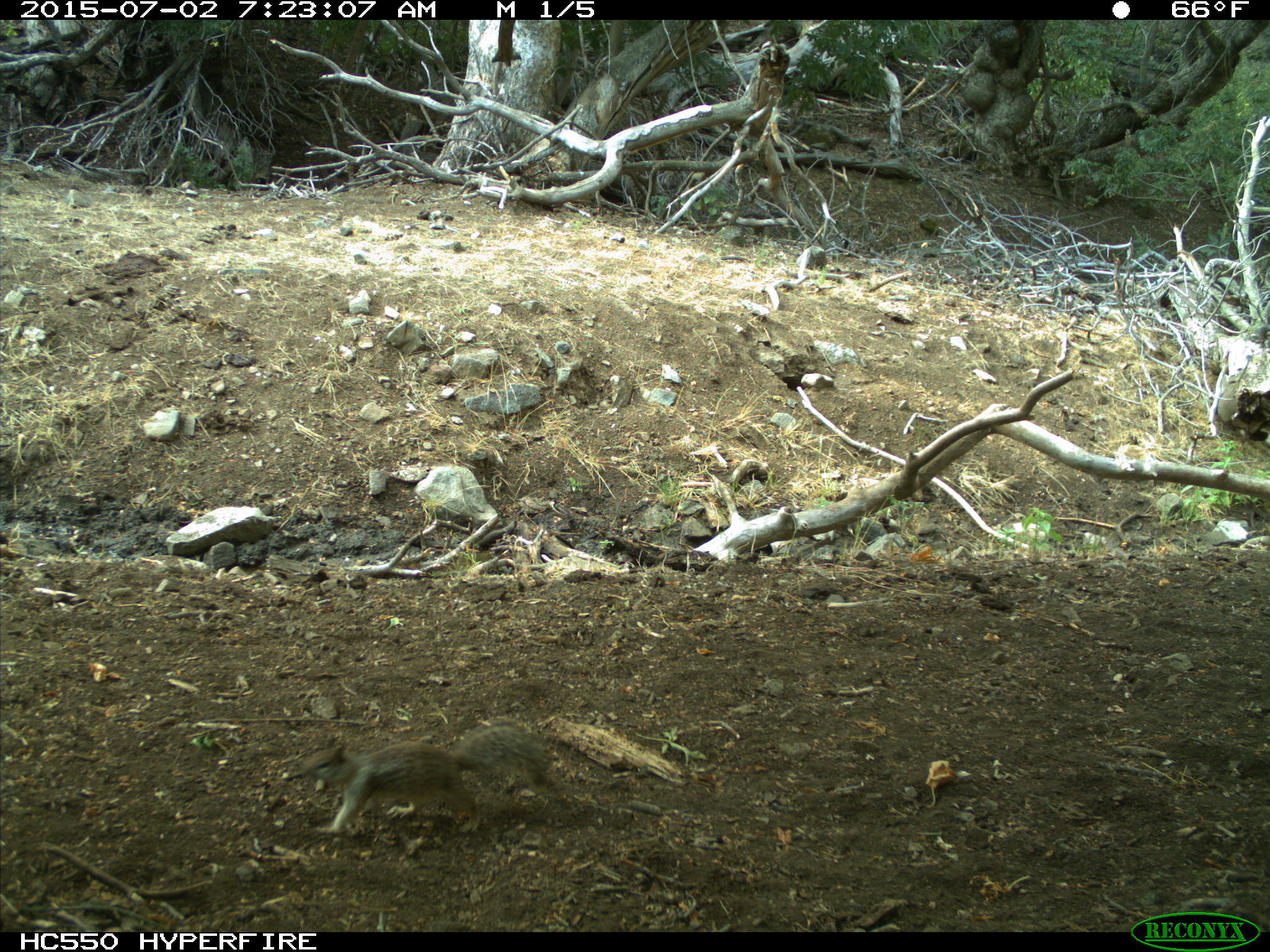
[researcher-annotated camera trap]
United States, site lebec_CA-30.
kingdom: Animalia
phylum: Chordata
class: Mammalia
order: Rodentia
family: Sciuridae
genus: Otospermophilus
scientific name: Otospermophilus beecheyi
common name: california ground squirrel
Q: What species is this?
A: Otospermophilus beecheyi (california ground squirrel).